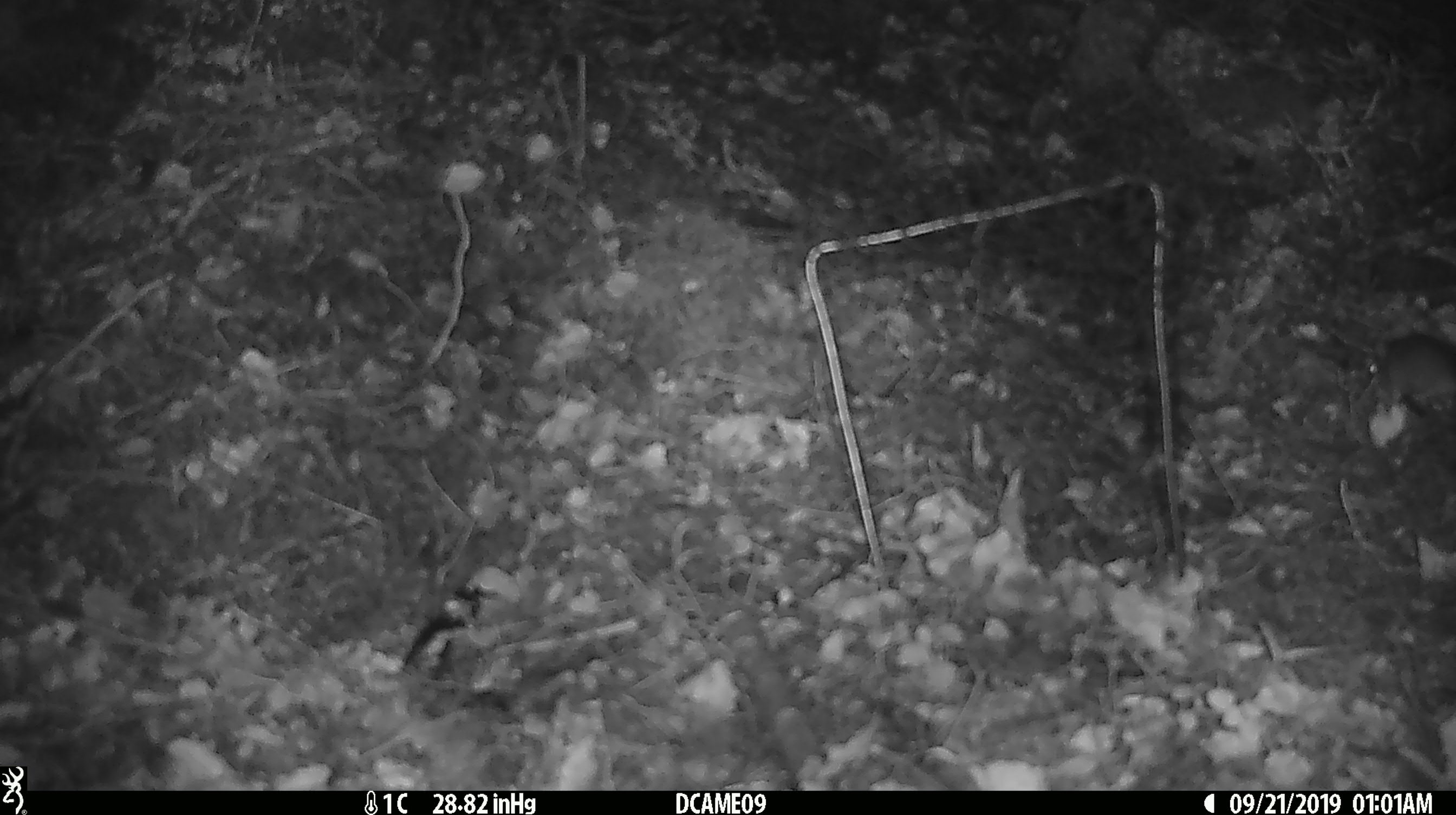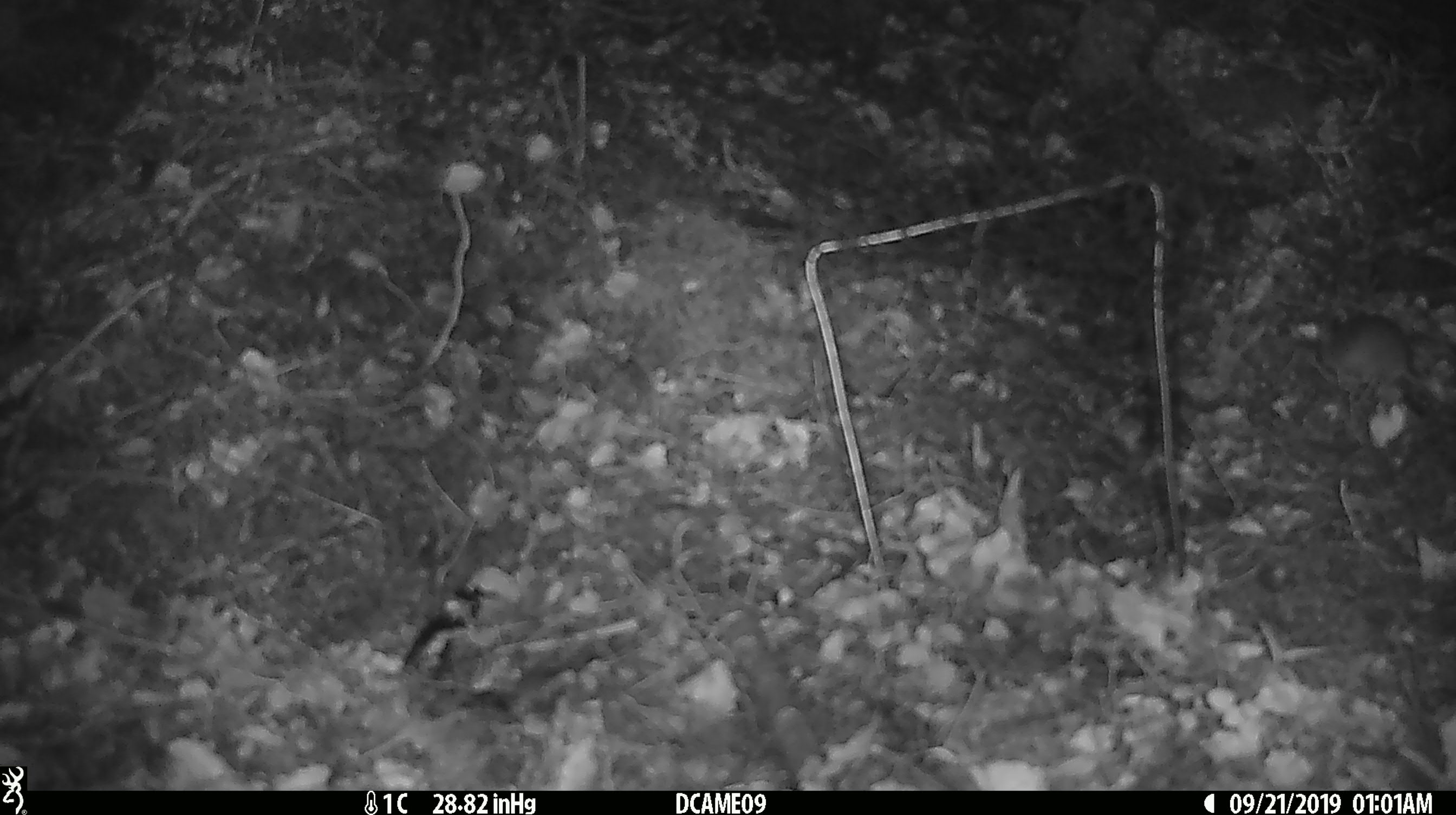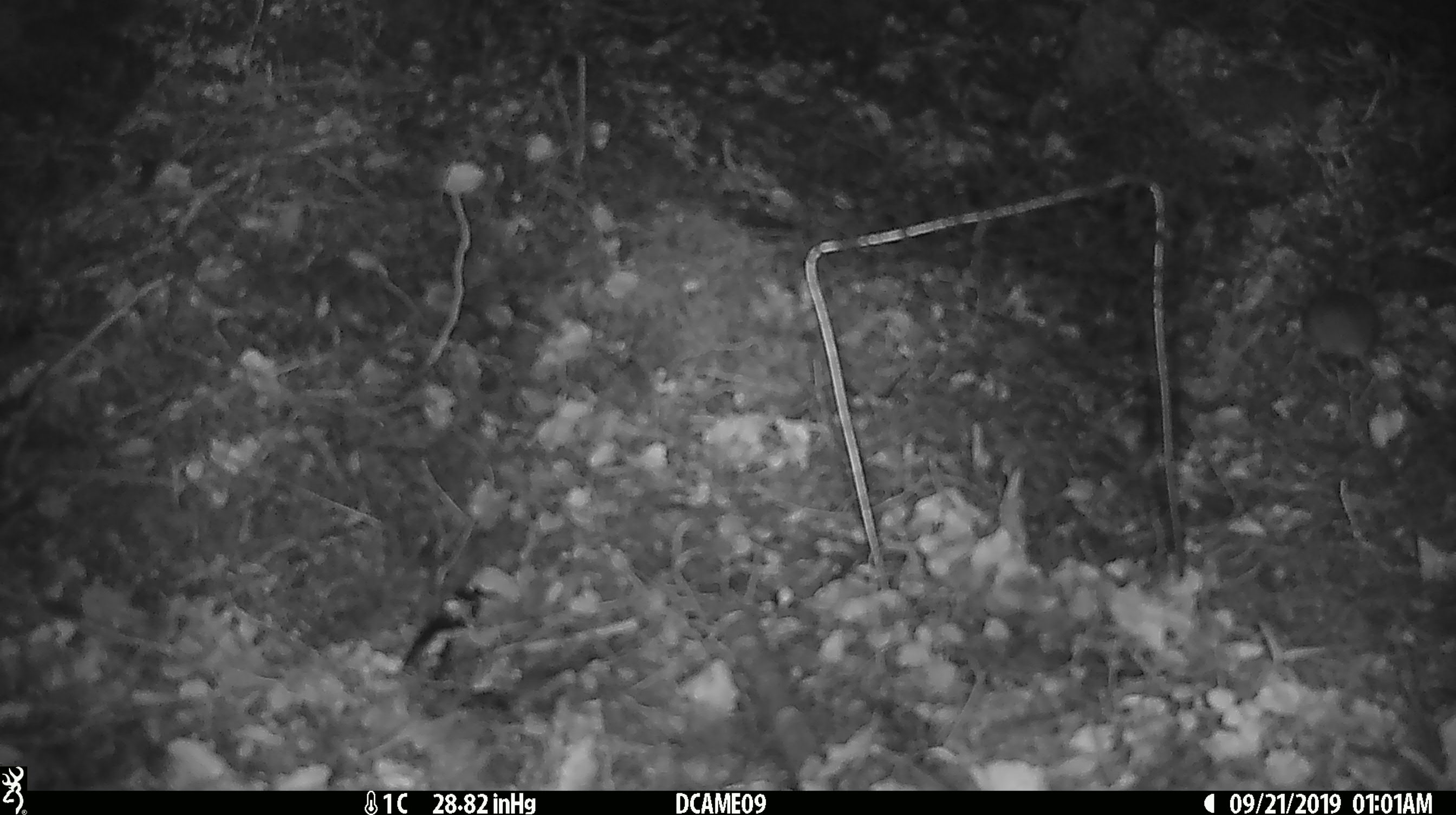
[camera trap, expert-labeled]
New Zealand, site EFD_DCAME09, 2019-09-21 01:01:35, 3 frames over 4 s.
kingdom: Animalia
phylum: Chordata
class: Mammalia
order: Rodentia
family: Muridae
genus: Mus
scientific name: Mus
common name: mouse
Mouse (Mus).